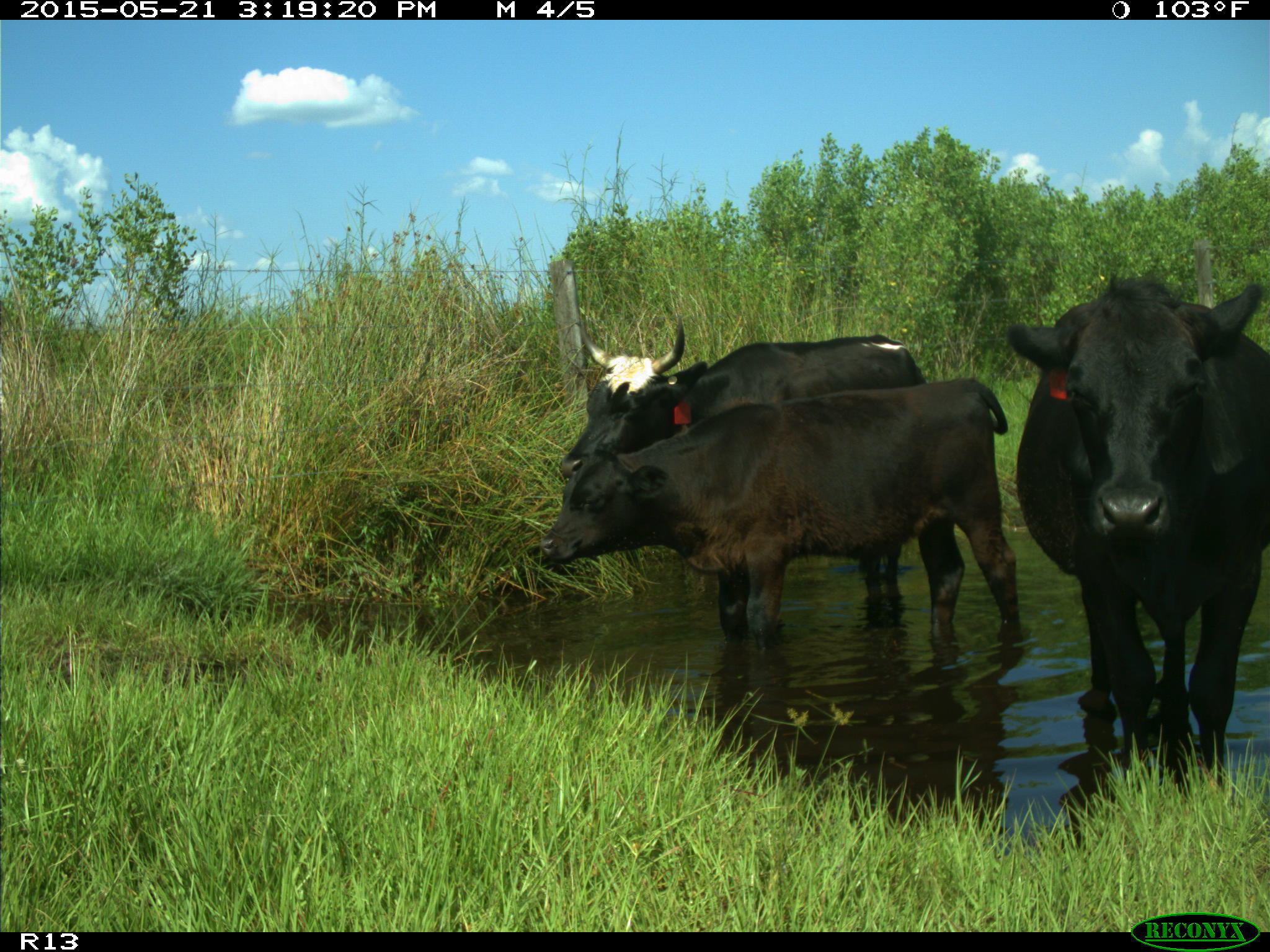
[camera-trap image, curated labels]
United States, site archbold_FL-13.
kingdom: Animalia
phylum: Chordata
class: Mammalia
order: Artiodactyla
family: Bovidae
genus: Bos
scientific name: Bos taurus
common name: domestic cow